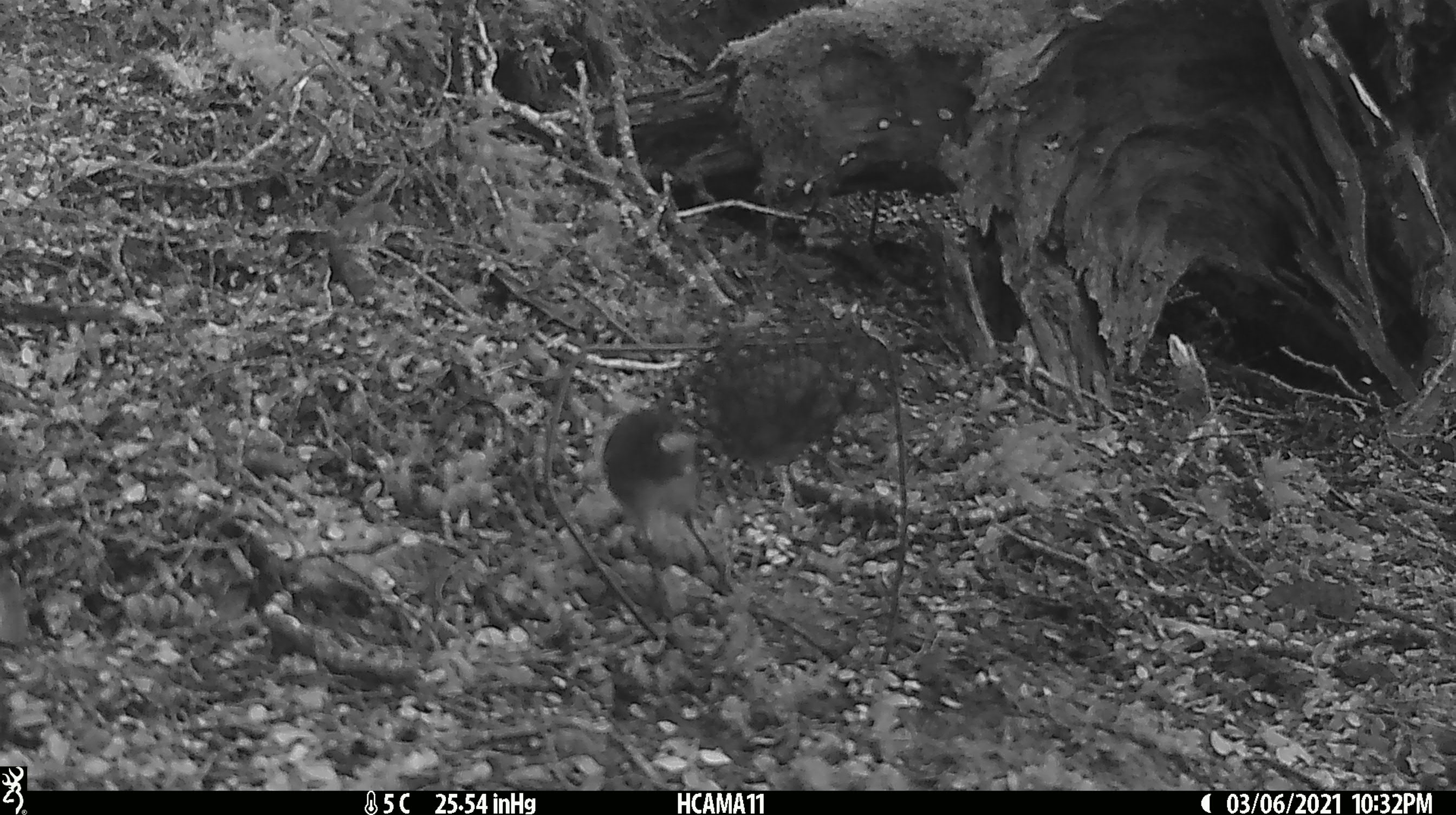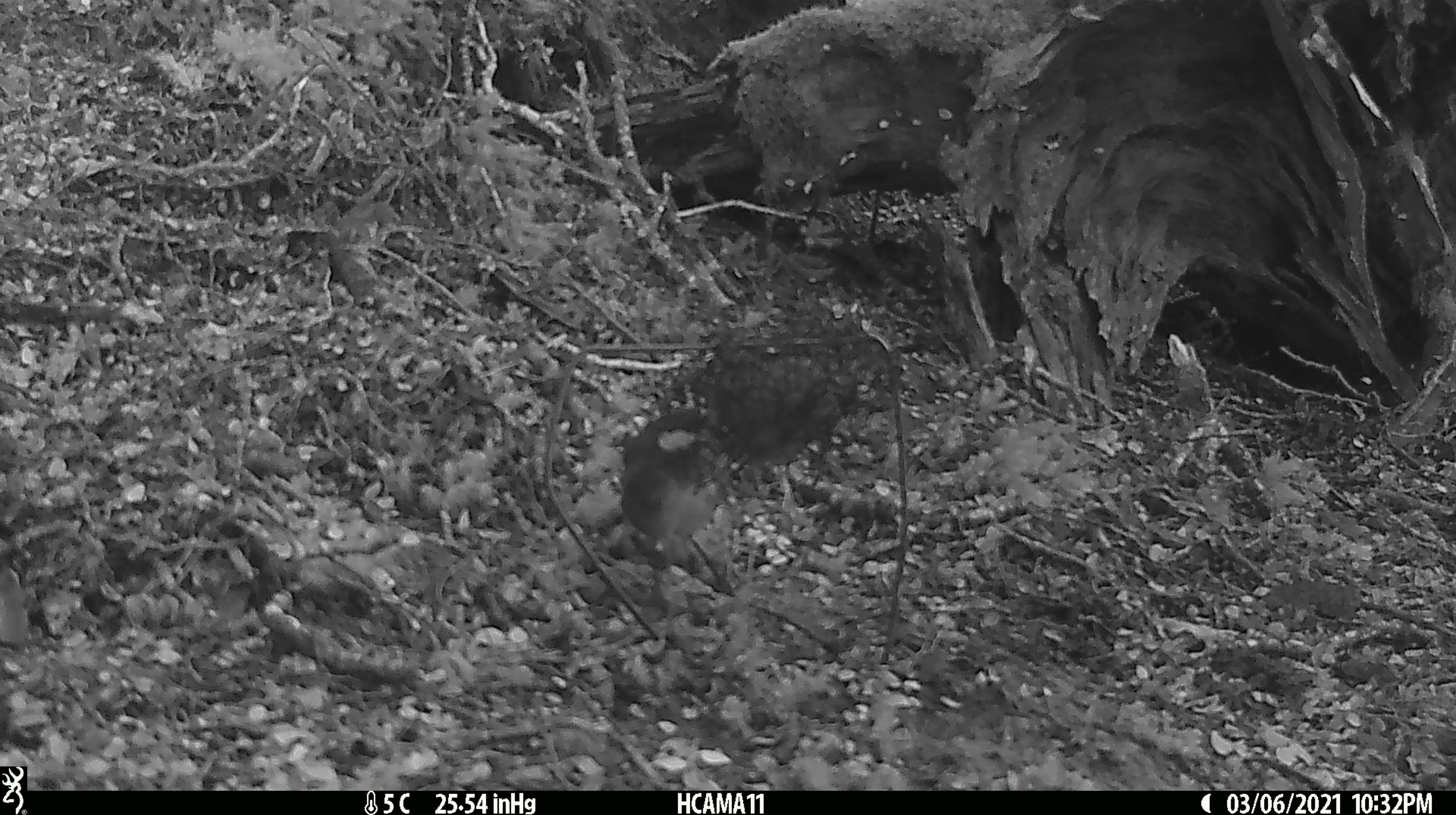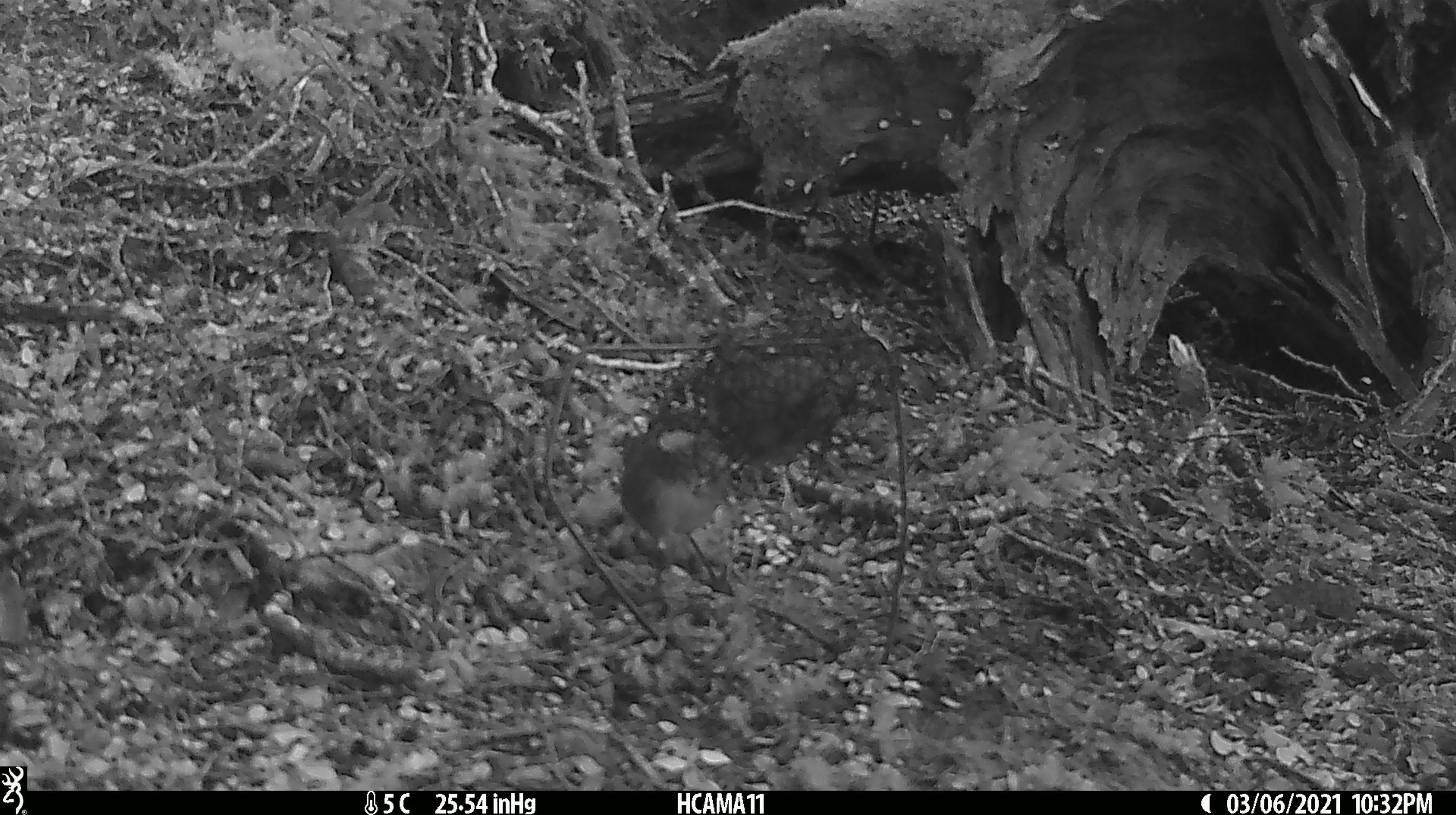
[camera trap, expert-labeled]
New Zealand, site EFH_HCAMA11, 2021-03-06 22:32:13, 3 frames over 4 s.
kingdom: Animalia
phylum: Chordata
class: Aves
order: Passeriformes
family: Petroicidae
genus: Petroica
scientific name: Petroica australis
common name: new zealand robin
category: robin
Robin (new zealand robin) (Petroica australis).